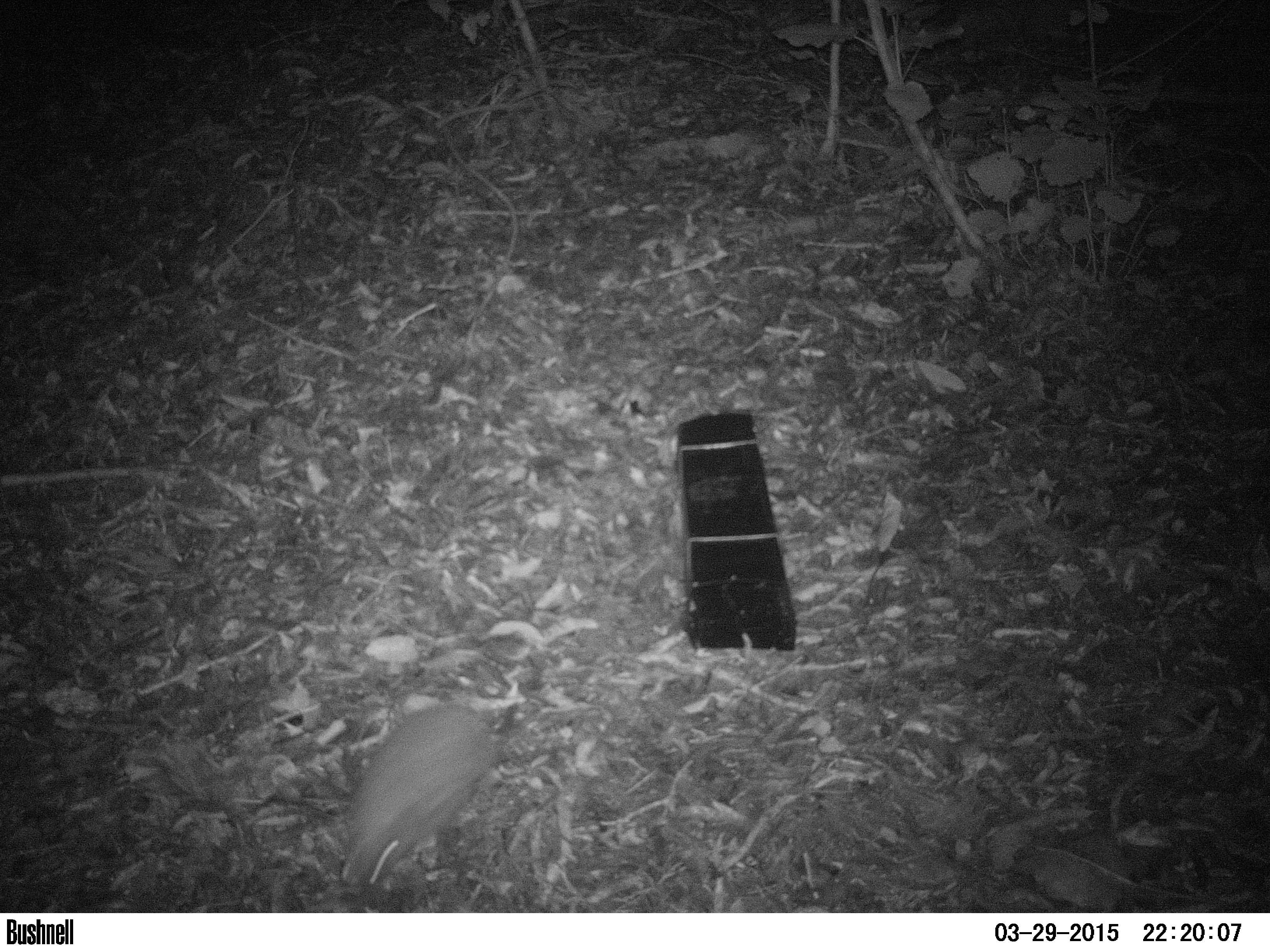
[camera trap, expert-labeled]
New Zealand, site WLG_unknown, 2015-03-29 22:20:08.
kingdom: Animalia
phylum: Chordata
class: Mammalia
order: Eulipotyphla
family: Erinaceidae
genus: Erinaceus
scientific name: Erinaceus europaeus europaeus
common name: european hedgehog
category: hedgehog